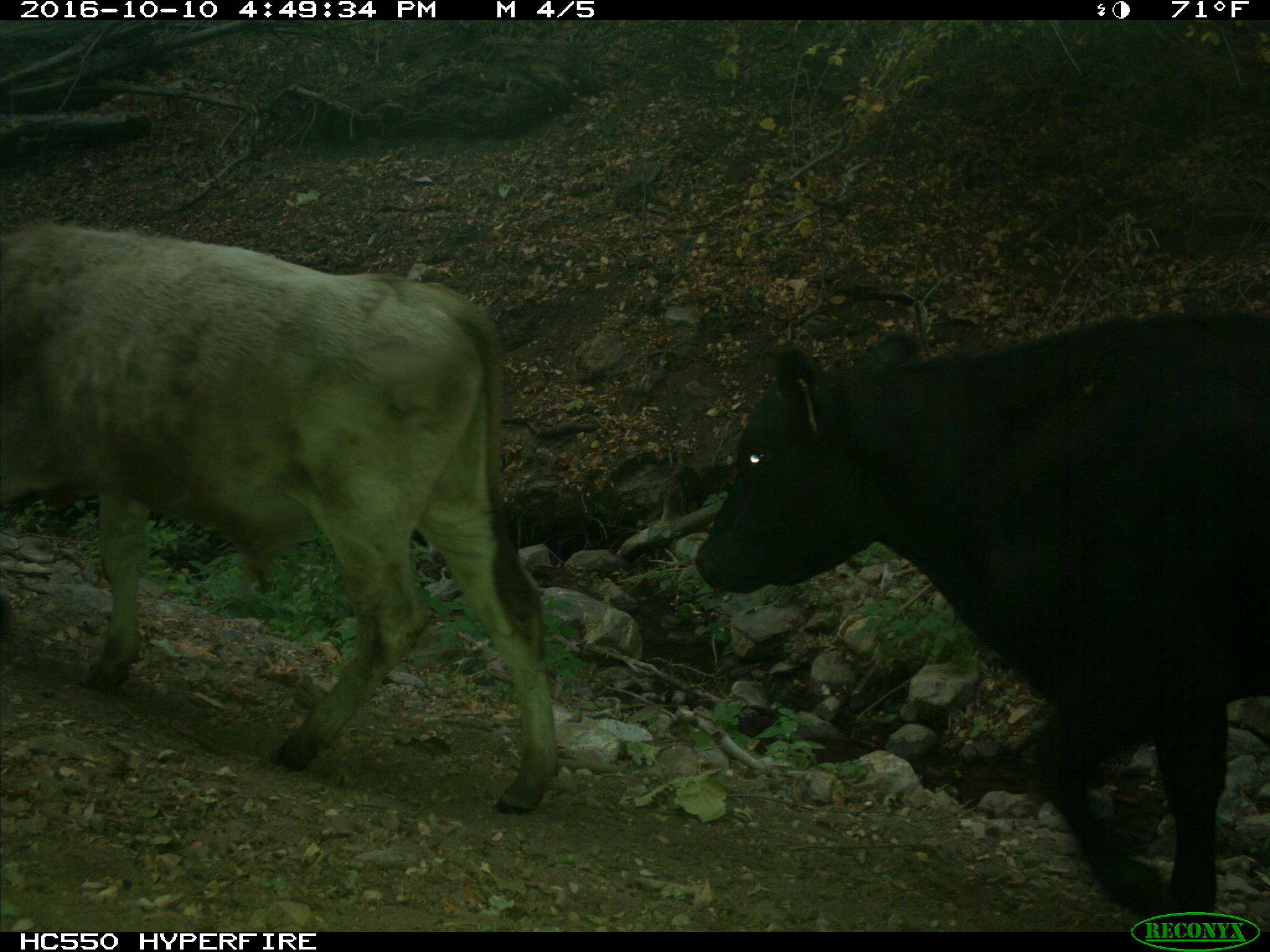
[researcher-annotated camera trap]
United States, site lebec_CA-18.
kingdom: Animalia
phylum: Chordata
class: Mammalia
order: Artiodactyla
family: Bovidae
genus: Bos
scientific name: Bos taurus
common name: domestic cow